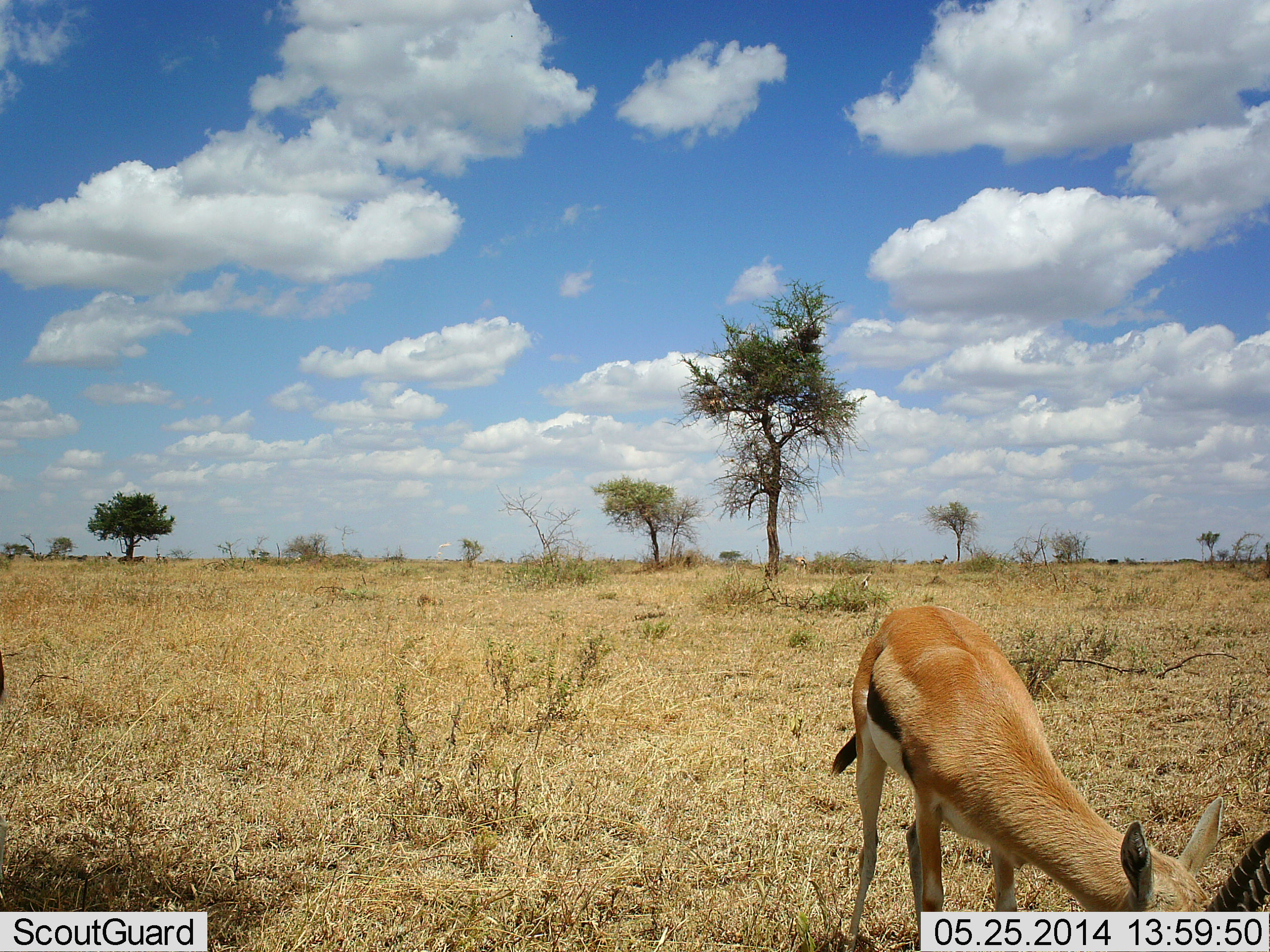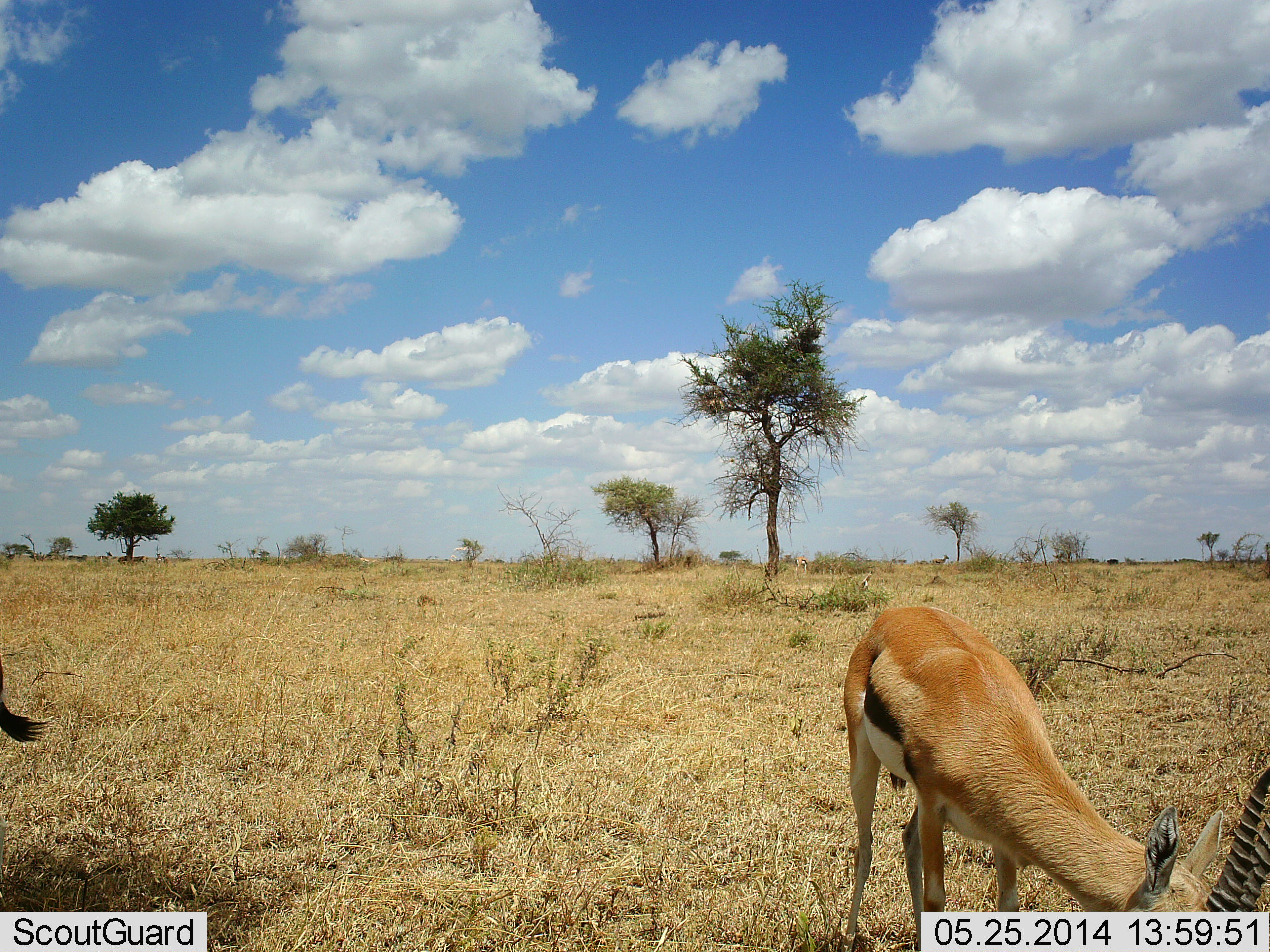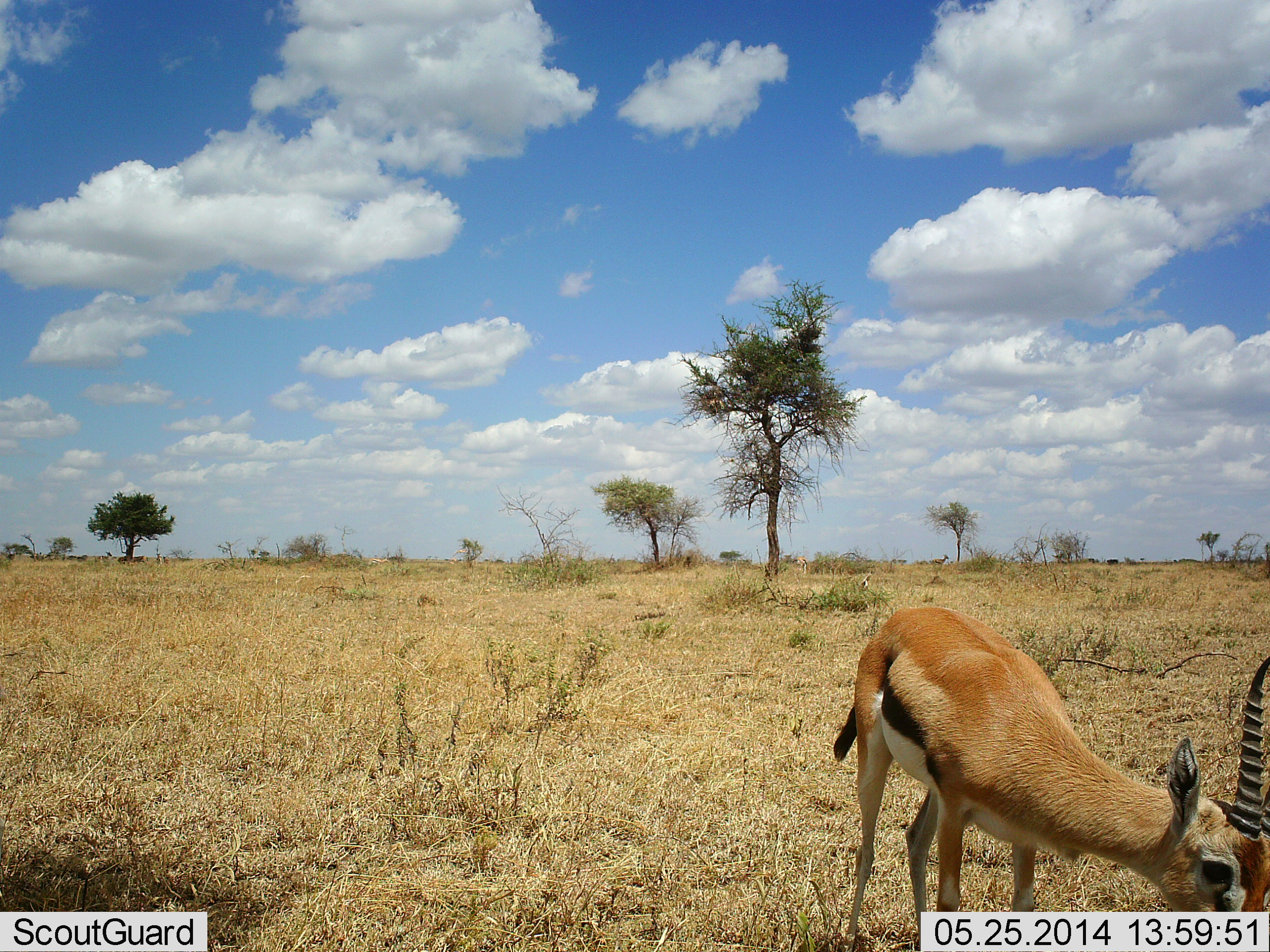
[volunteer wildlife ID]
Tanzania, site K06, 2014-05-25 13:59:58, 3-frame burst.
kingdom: Animalia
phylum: Chordata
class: Mammalia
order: Artiodactyla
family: Bovidae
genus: Eudorcas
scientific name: Eudorcas thomsonii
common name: thomson's gazelle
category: gazellethomsons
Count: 2.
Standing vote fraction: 20%.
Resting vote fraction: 0%.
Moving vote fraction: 0%.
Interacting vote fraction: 0%.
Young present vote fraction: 0%.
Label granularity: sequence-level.